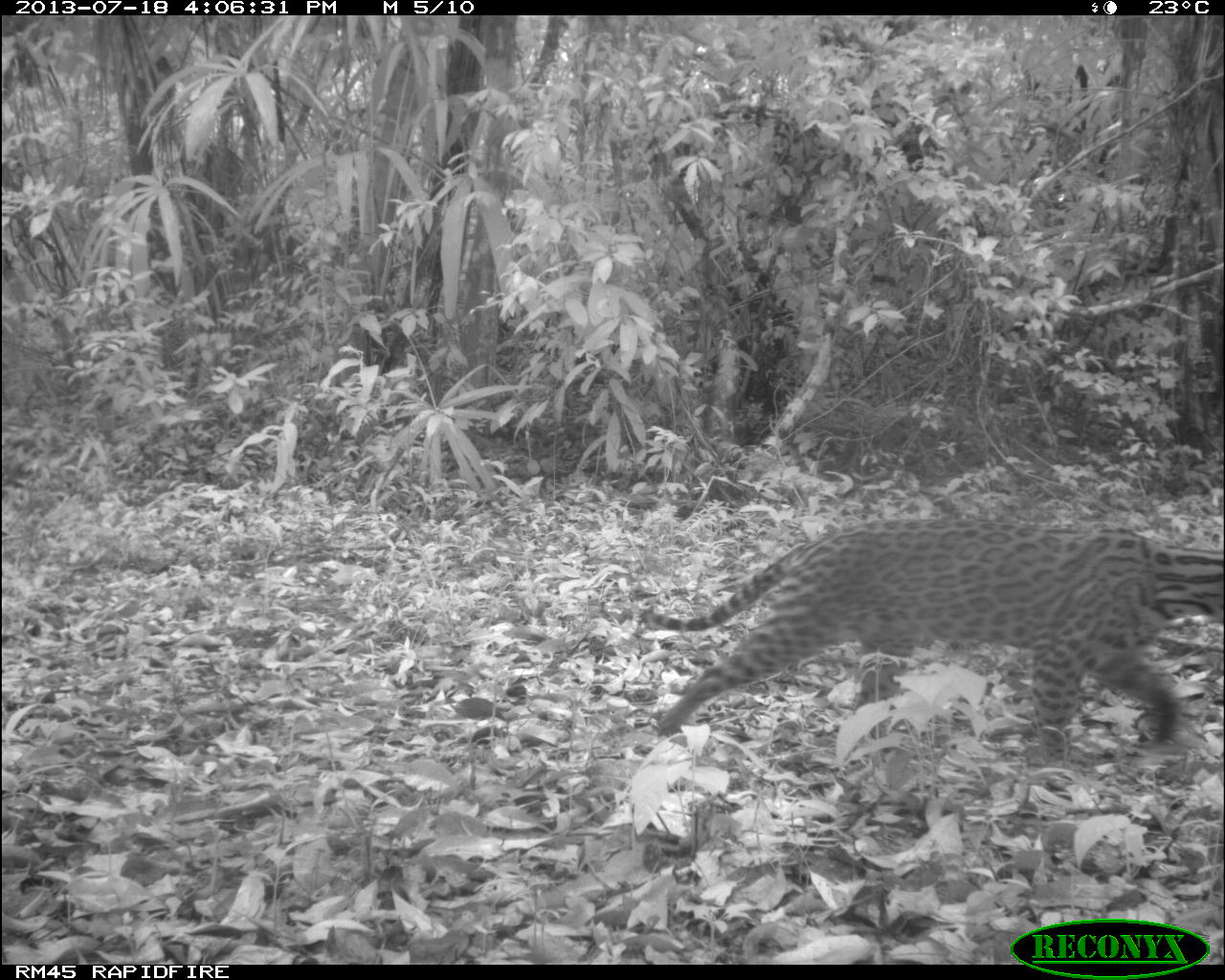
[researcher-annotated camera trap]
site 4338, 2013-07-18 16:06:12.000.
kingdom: Animalia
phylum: Chordata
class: Mammalia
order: Carnivora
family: Felidae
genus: Leopardus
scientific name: Leopardus pardalis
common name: ocelot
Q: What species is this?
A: Leopardus pardalis (ocelot).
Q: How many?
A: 1.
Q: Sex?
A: Female.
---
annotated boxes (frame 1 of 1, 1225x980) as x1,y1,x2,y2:
leopardus pardalis: 639,516,1225,763